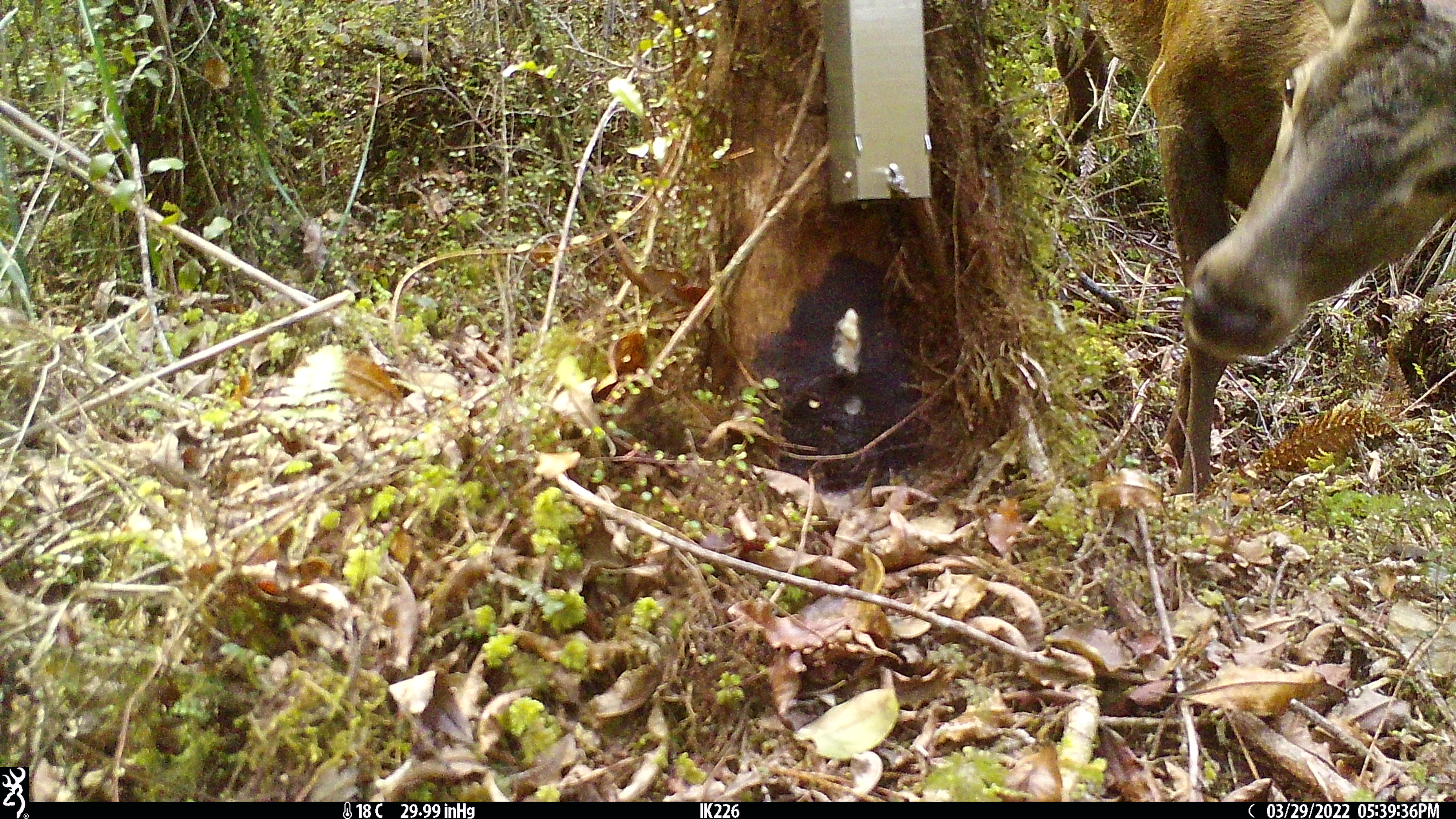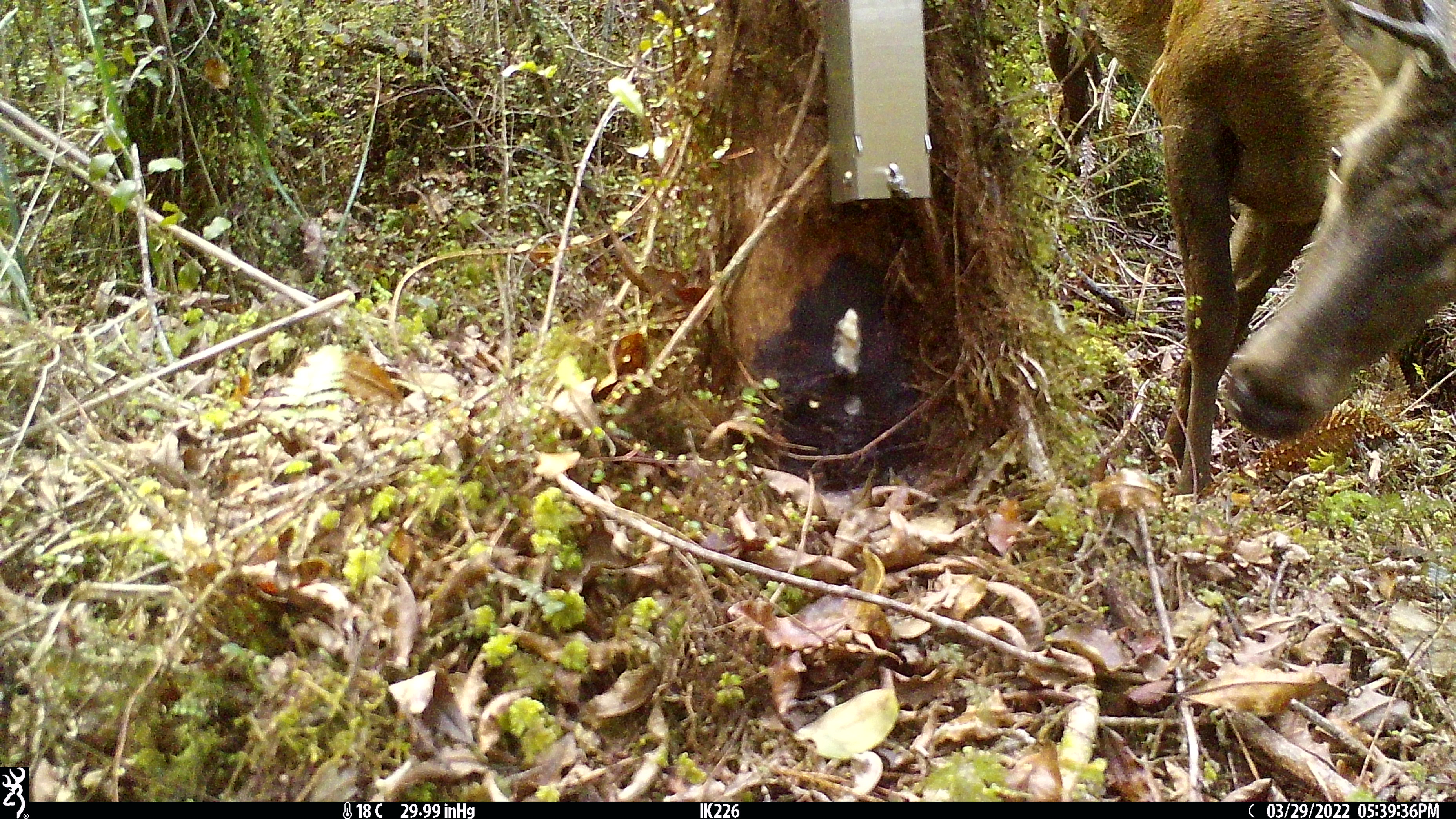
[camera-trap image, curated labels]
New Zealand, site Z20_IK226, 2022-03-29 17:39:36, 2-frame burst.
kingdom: Animalia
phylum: Chordata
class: Mammalia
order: Artiodactyla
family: Cervidae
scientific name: Cervidae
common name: deer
Deer (Cervidae).